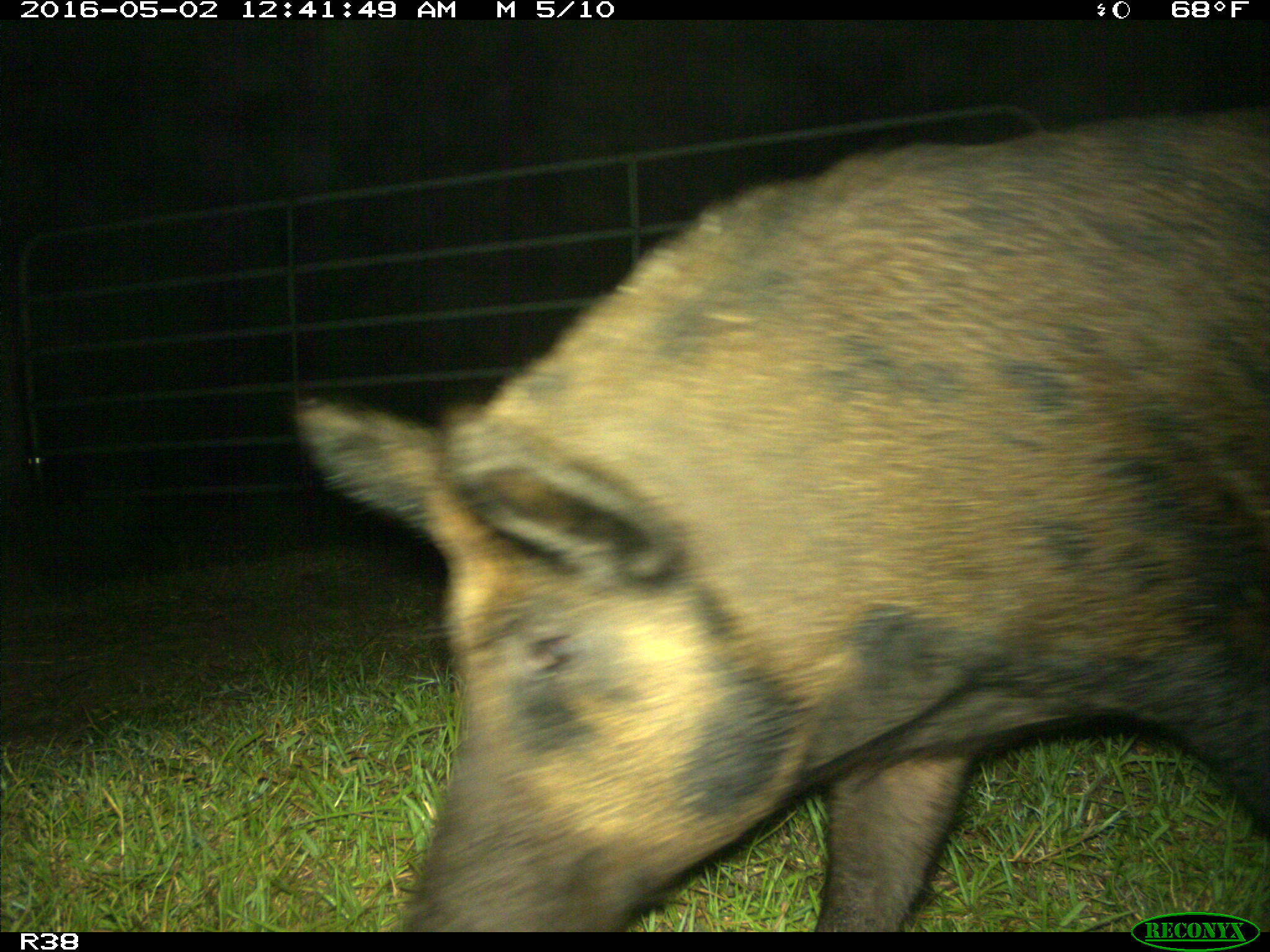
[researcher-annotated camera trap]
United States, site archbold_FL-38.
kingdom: Animalia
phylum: Chordata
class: Mammalia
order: Artiodactyla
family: Suidae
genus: Sus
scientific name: Sus scrofa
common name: wild boar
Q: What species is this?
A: Sus scrofa (wild boar).